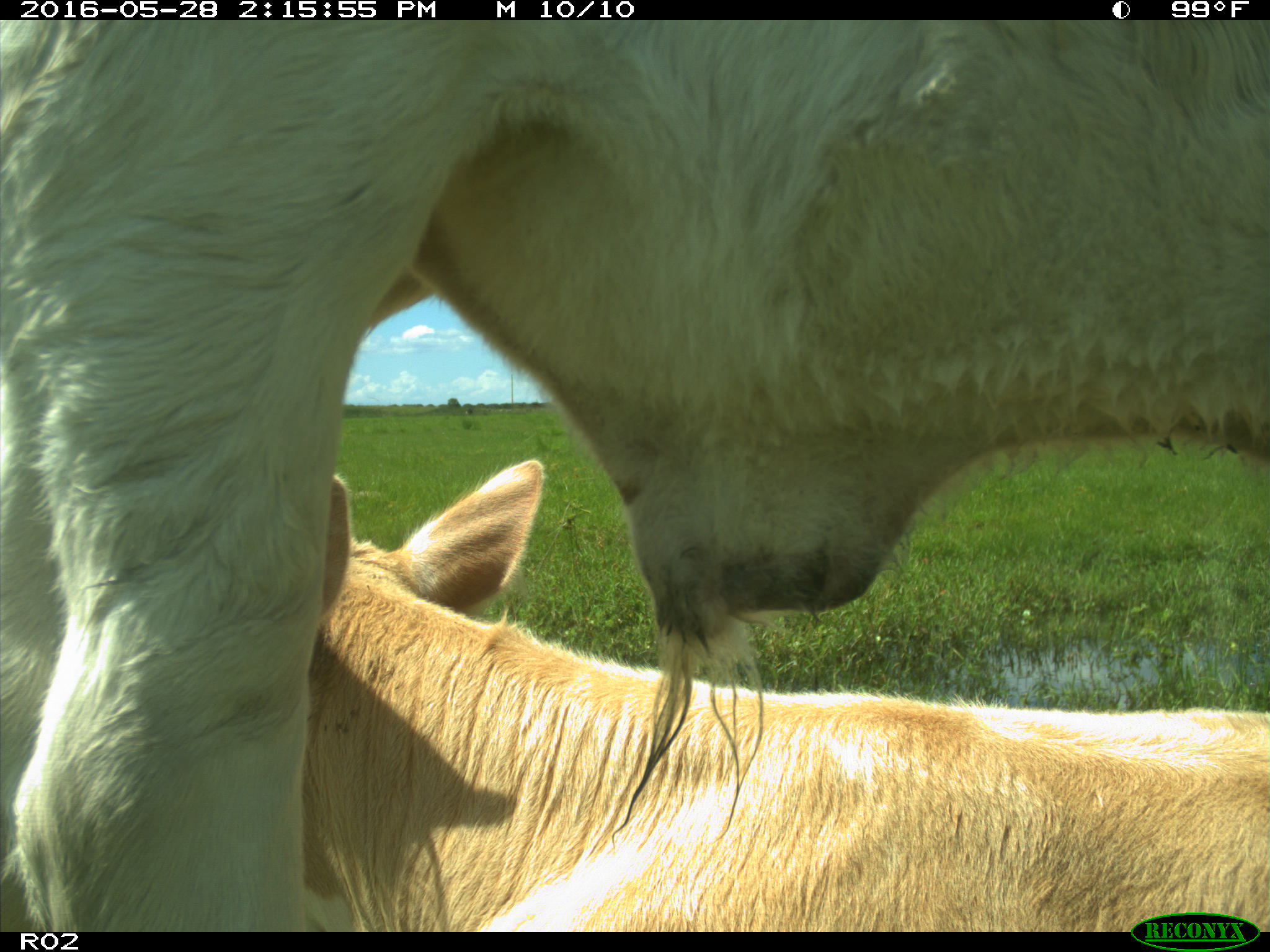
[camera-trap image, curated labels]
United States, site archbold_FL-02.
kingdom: Animalia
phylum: Chordata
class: Mammalia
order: Artiodactyla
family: Bovidae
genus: Bos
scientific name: Bos taurus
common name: domestic cow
Bos taurus (domestic cow).